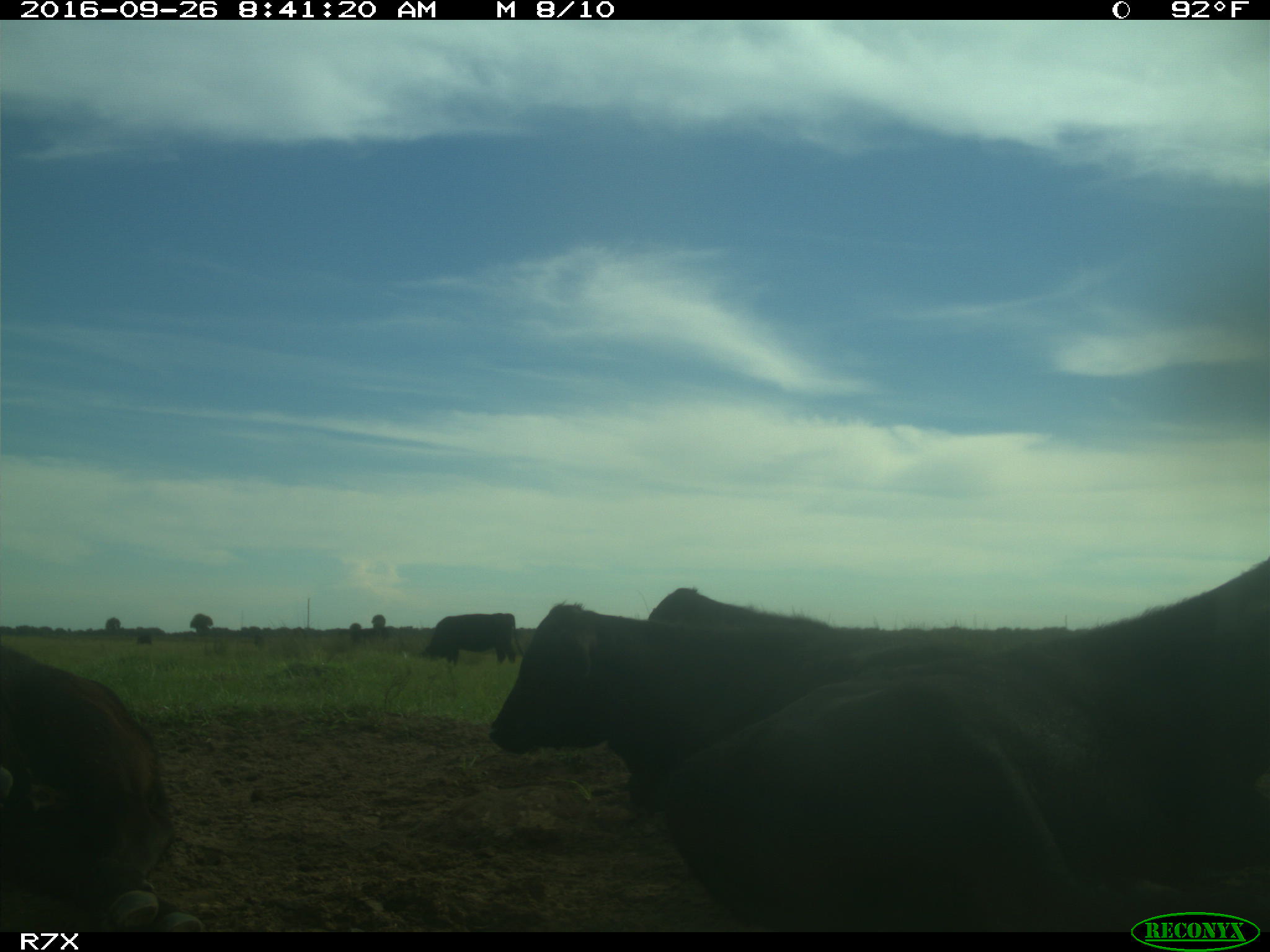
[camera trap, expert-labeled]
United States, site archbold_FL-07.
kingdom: Animalia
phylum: Chordata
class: Mammalia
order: Artiodactyla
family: Bovidae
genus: Bos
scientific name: Bos taurus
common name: domestic cow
Bos taurus (domestic cow).